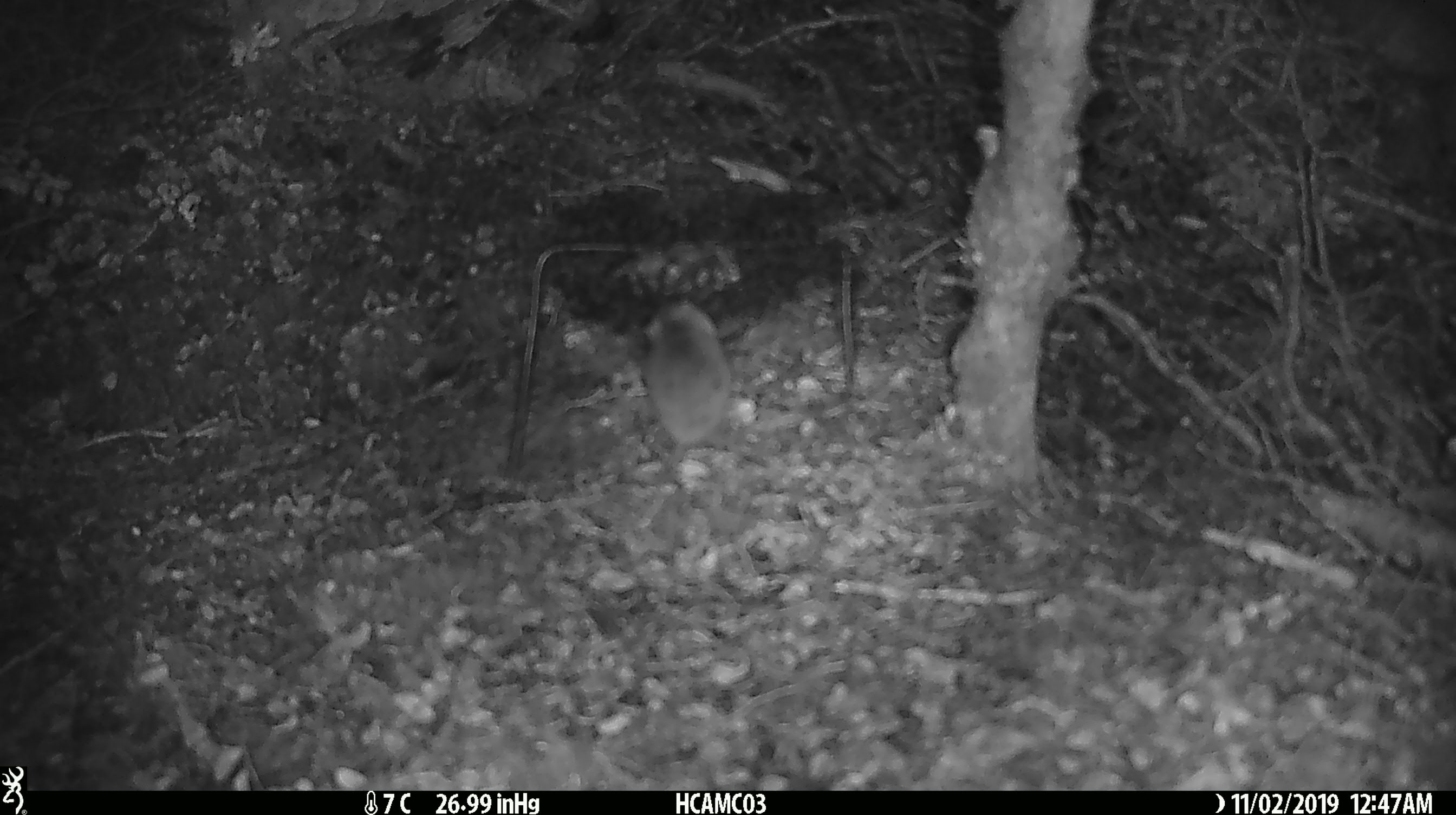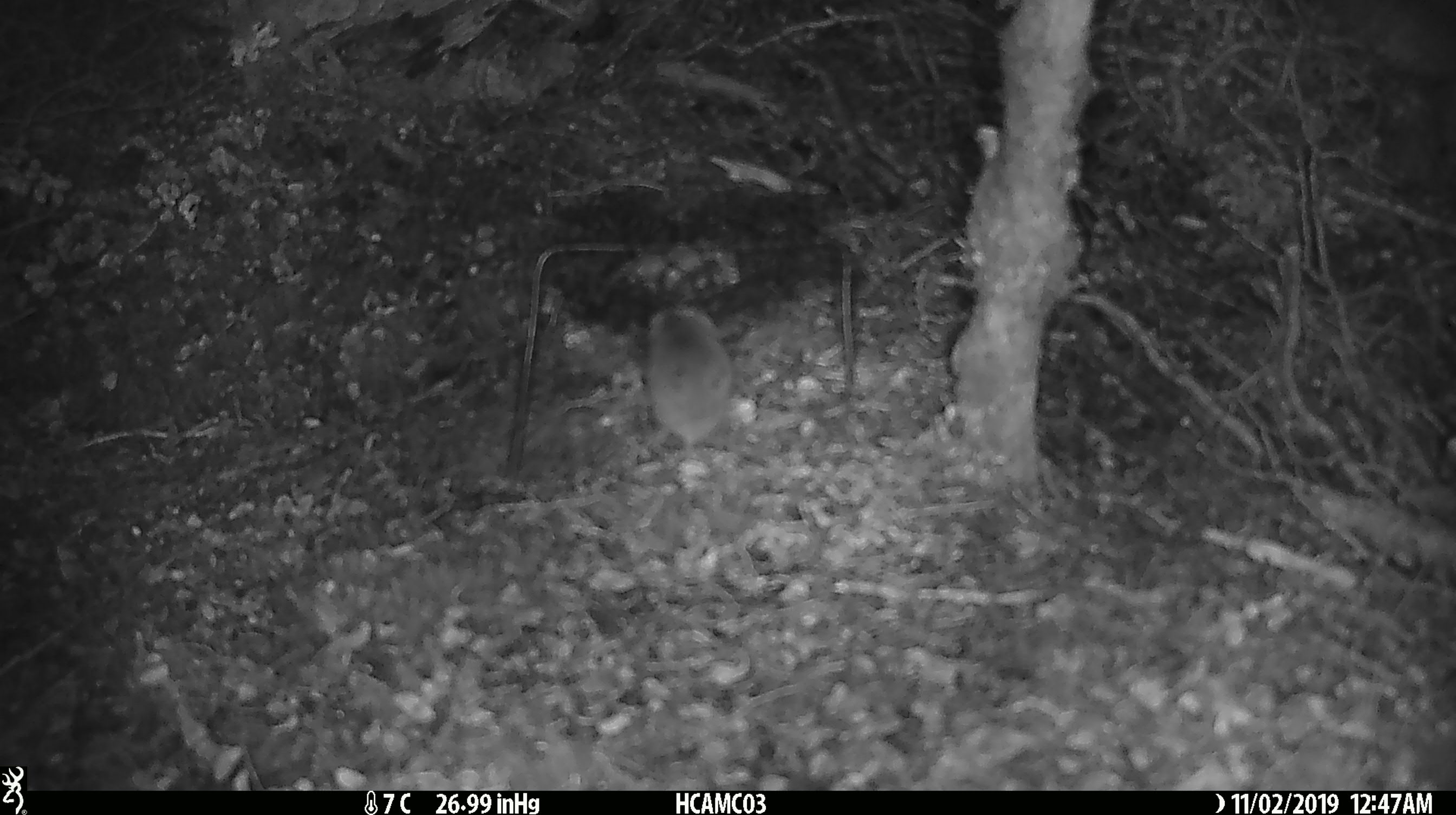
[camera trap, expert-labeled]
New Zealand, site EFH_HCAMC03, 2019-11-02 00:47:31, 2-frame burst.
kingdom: Animalia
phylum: Chordata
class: Mammalia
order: Rodentia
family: Muridae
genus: Mus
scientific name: Mus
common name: mouse